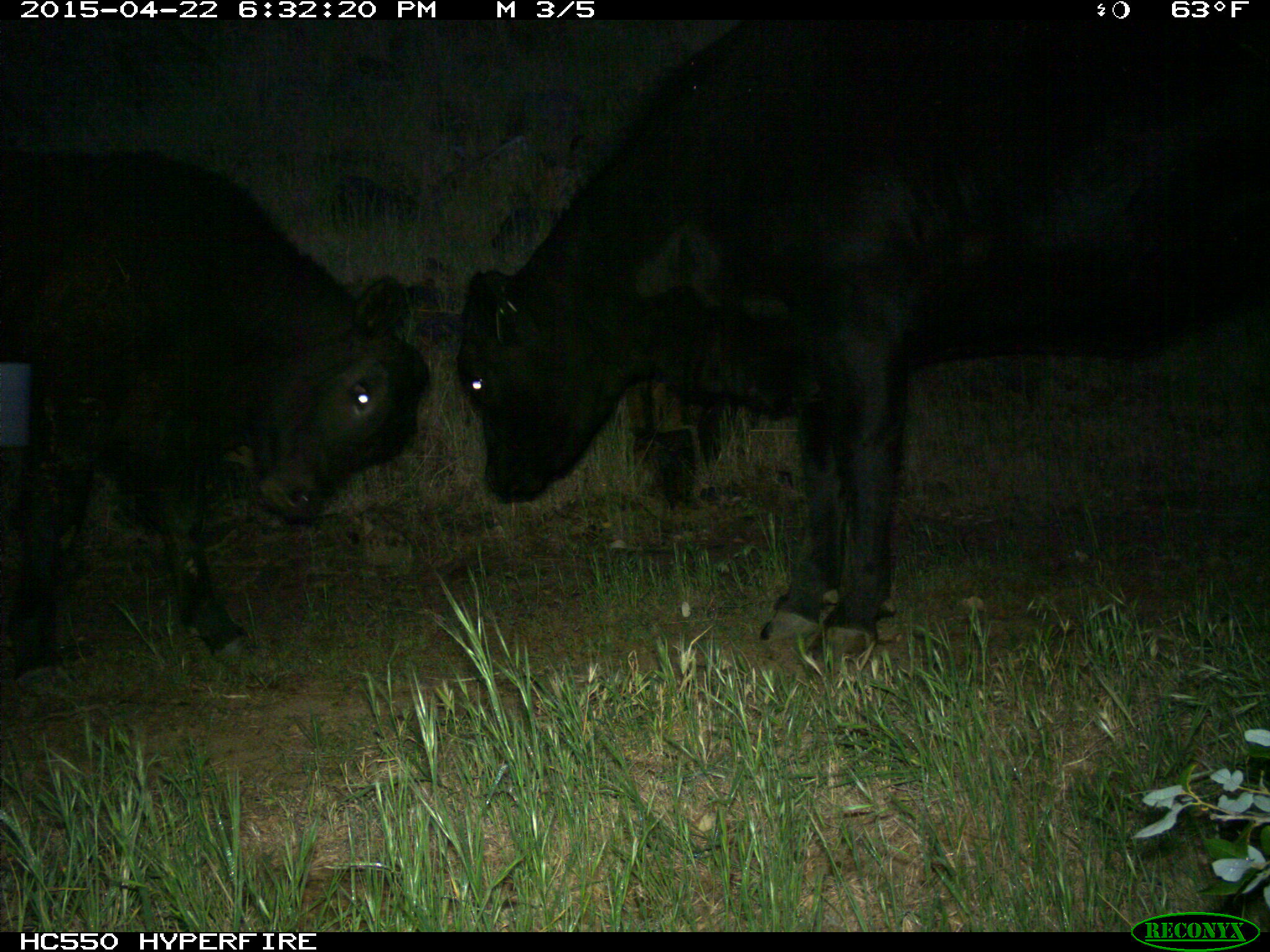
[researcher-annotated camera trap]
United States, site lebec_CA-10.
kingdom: Animalia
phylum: Chordata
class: Mammalia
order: Artiodactyla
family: Bovidae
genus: Bos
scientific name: Bos taurus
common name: domestic cow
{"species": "Bos taurus (domestic cow)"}